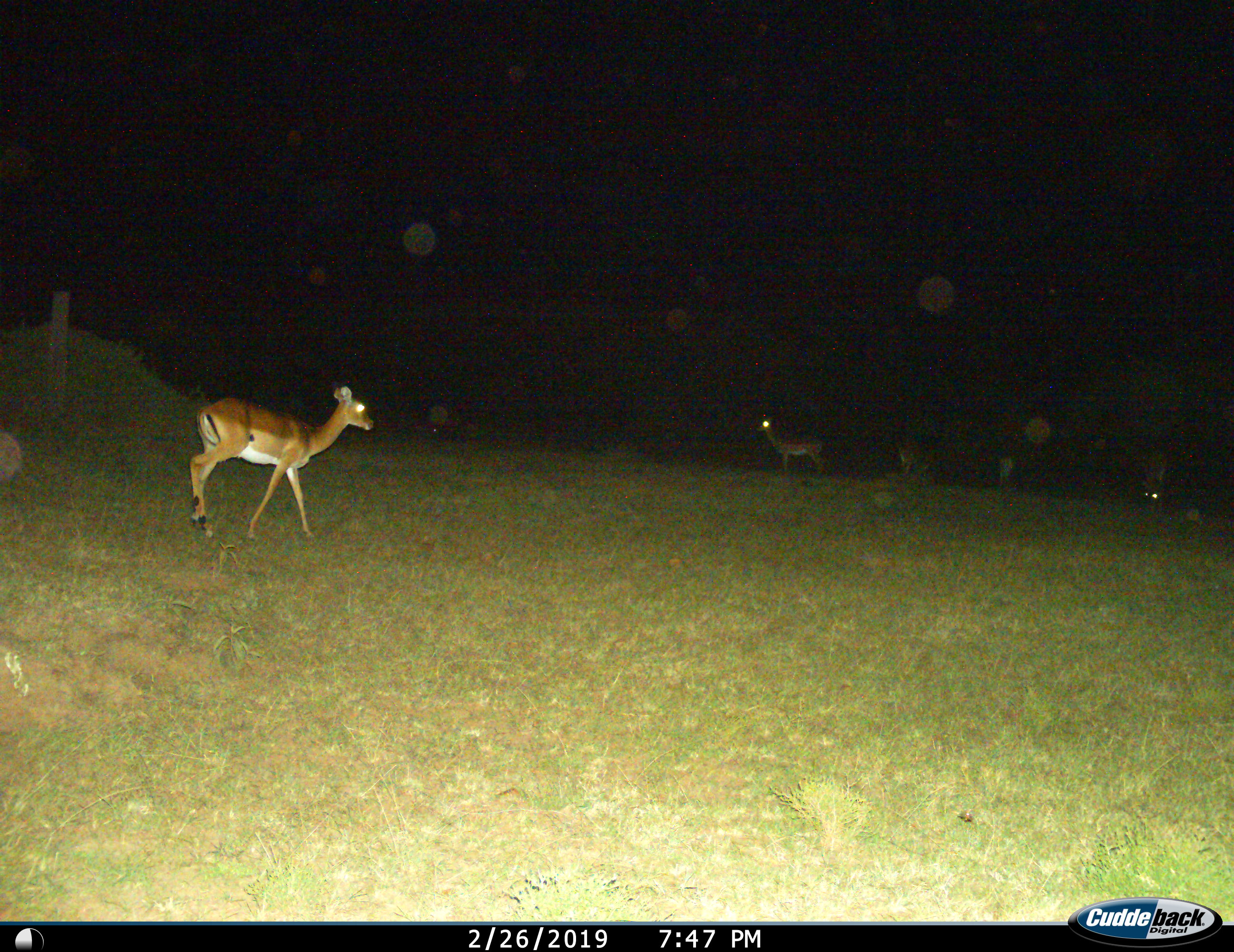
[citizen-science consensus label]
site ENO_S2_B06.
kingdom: Animalia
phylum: Chordata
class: Mammalia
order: Artiodactyla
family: Bovidae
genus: Aepyceros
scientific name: Aepyceros melampus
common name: impala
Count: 3.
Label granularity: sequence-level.